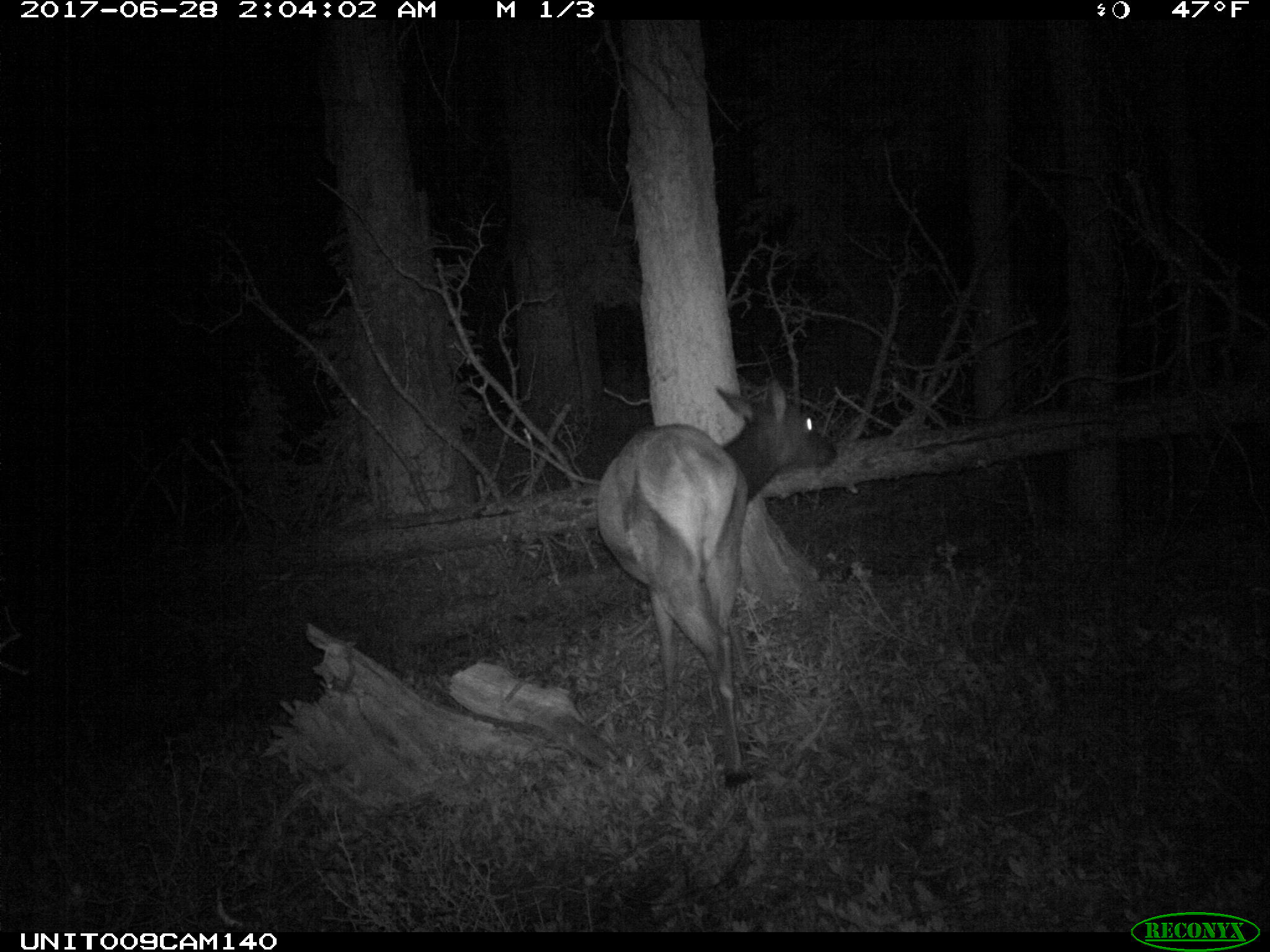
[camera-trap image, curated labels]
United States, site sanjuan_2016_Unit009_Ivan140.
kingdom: Animalia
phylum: Chordata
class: Mammalia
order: Artiodactyla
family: Cervidae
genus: Cervus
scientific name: Cervus elaphus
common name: red deer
Cervus elaphus (red deer).